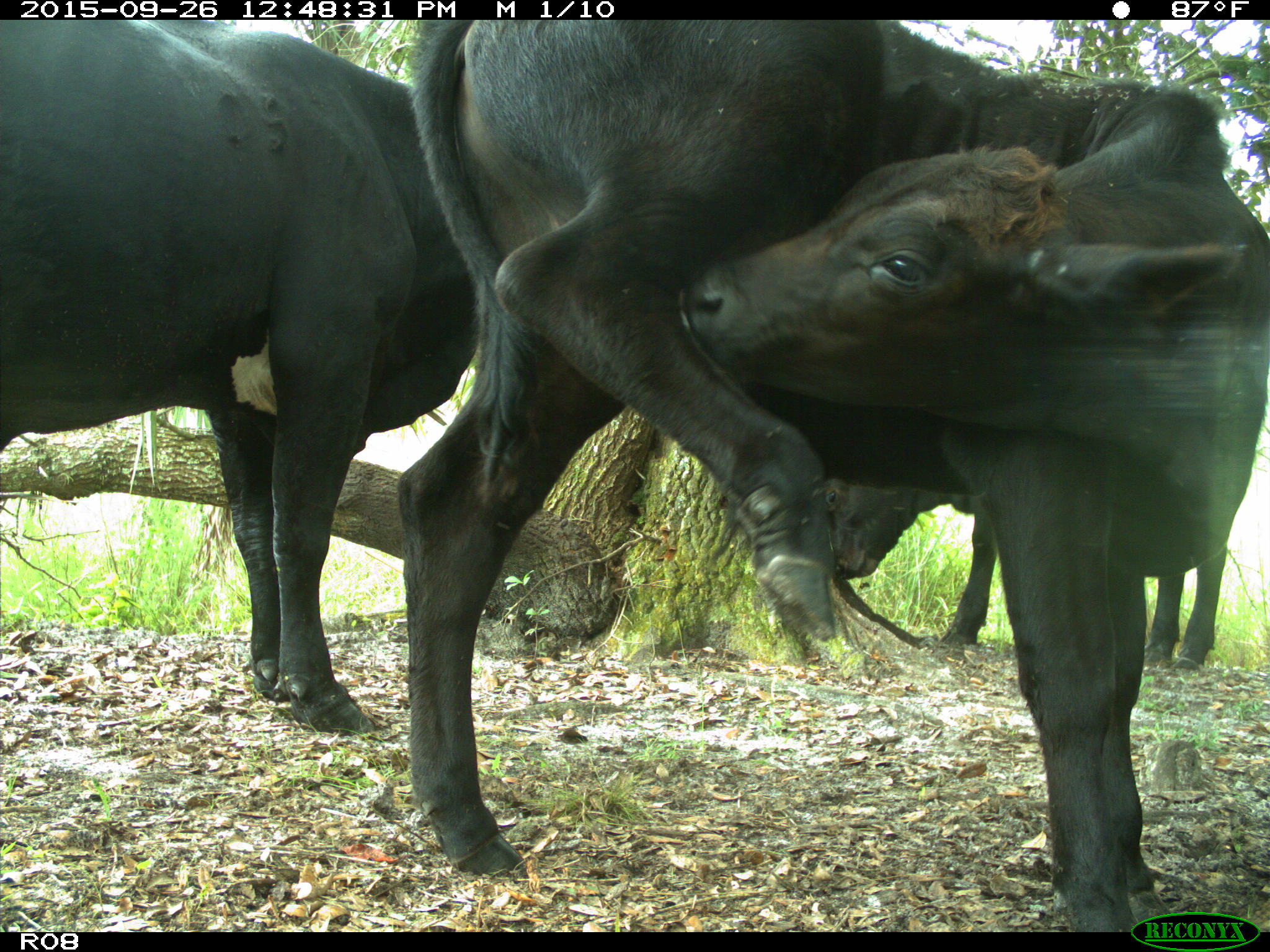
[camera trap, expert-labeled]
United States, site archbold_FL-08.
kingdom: Animalia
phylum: Chordata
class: Mammalia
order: Artiodactyla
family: Bovidae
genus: Bos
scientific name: Bos taurus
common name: domestic cow